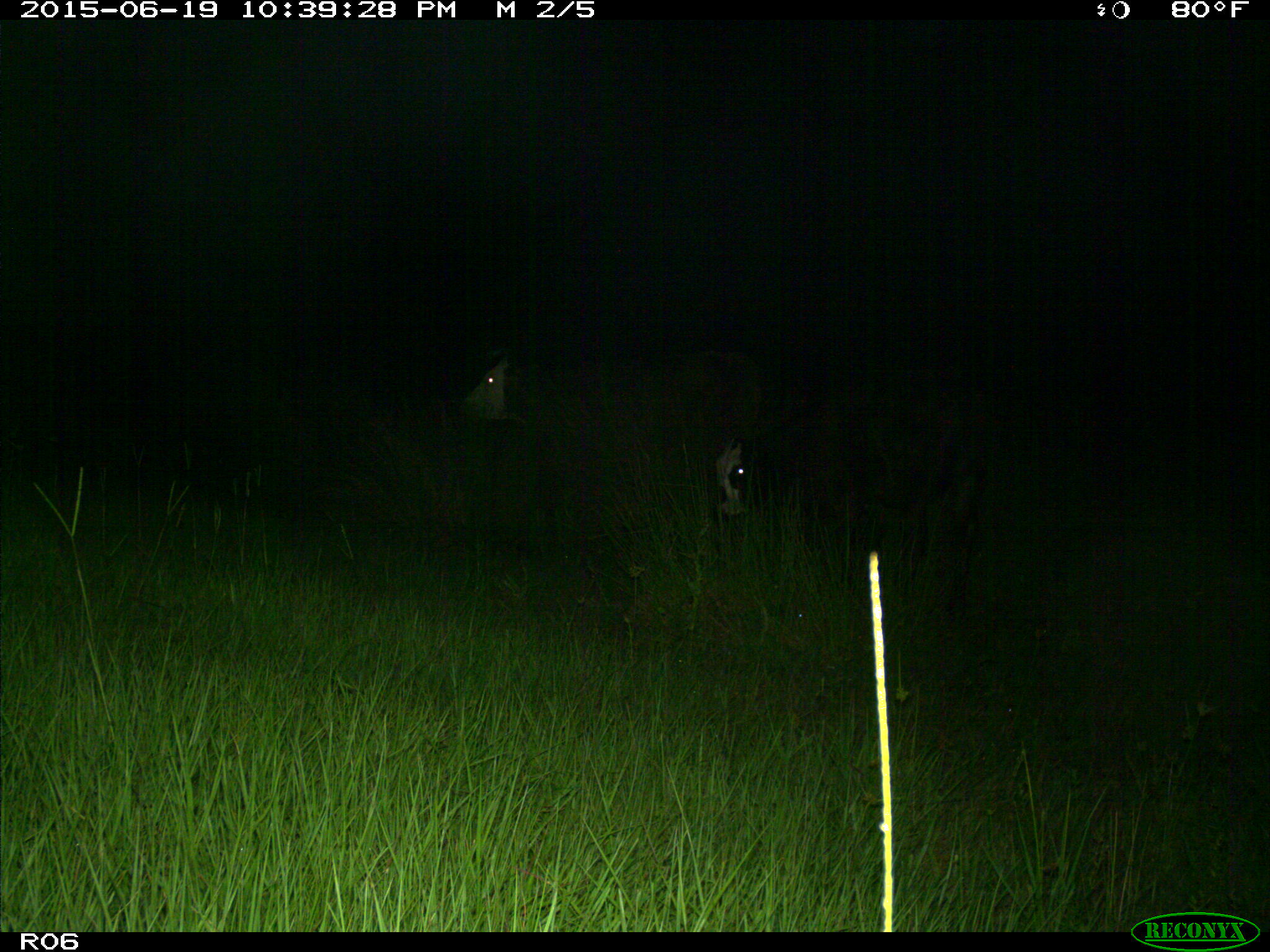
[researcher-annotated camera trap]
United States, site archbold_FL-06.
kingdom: Animalia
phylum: Chordata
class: Mammalia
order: Artiodactyla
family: Bovidae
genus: Bos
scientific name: Bos taurus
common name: domestic cow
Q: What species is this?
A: Bos taurus (domestic cow).